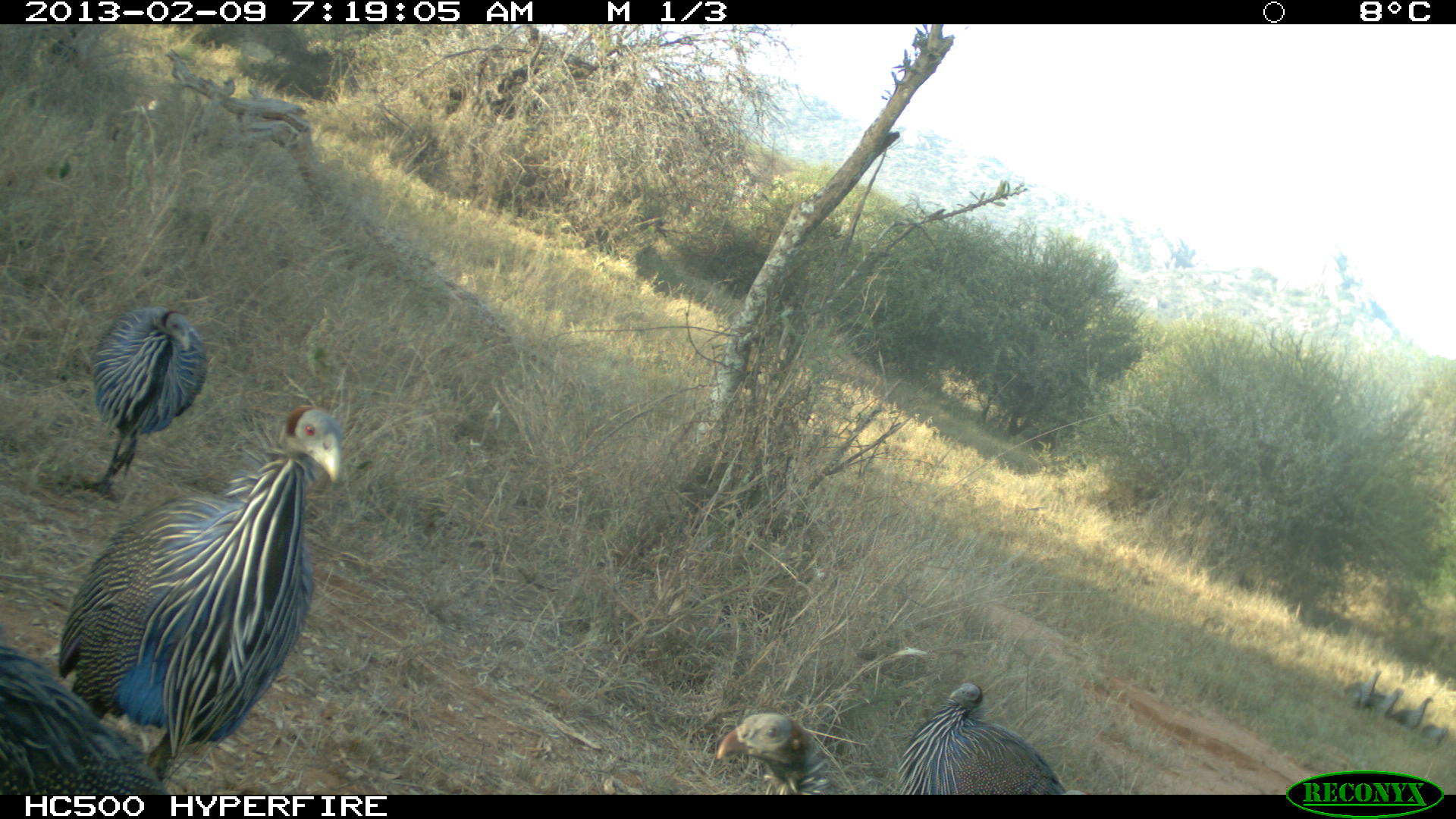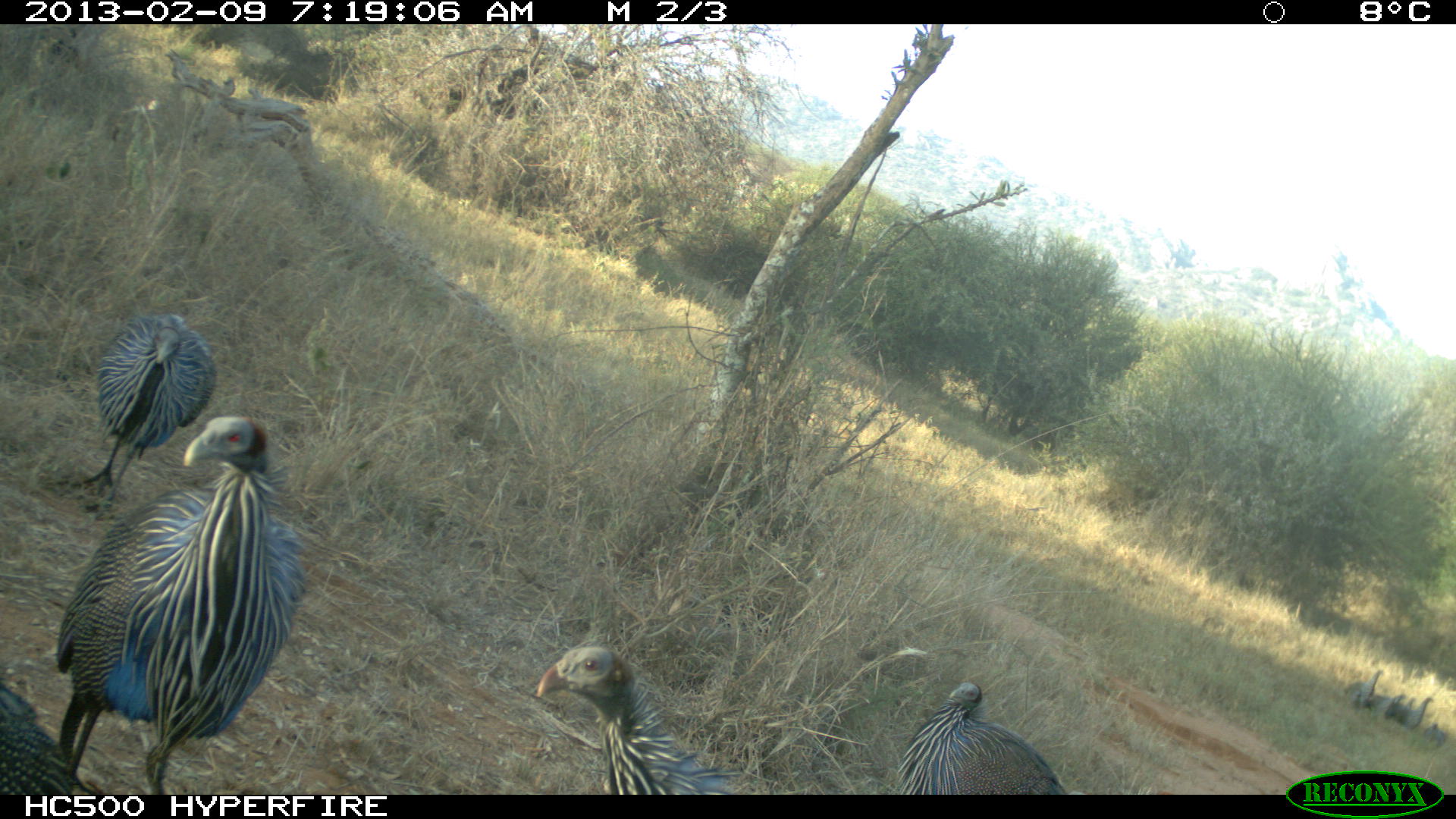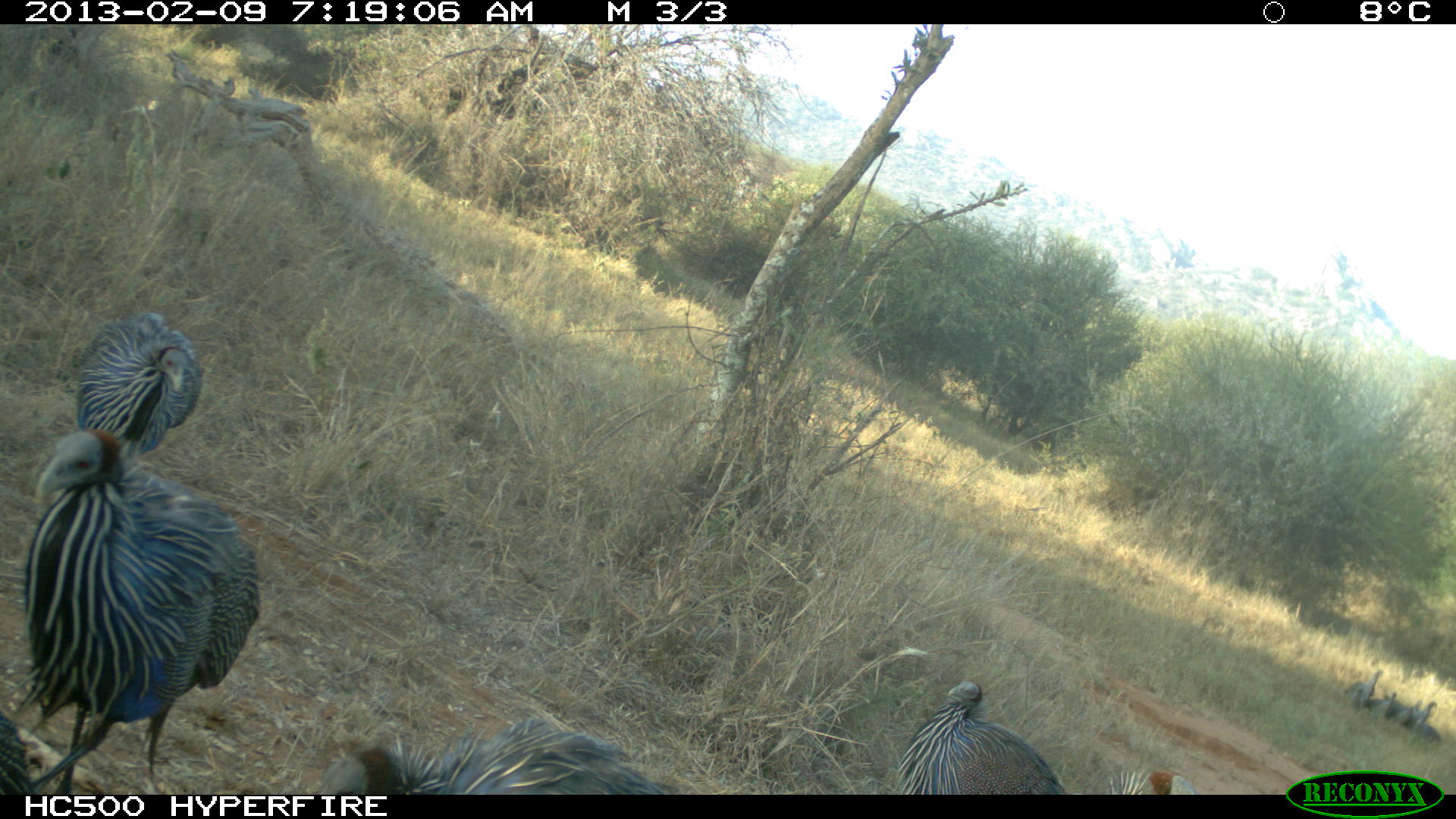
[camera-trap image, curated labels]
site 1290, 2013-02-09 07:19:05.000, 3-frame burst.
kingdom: Animalia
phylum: Chordata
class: Aves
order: Galliformes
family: Numididae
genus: Acryllium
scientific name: Acryllium vulturinum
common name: vulturine guineafowl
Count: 8.